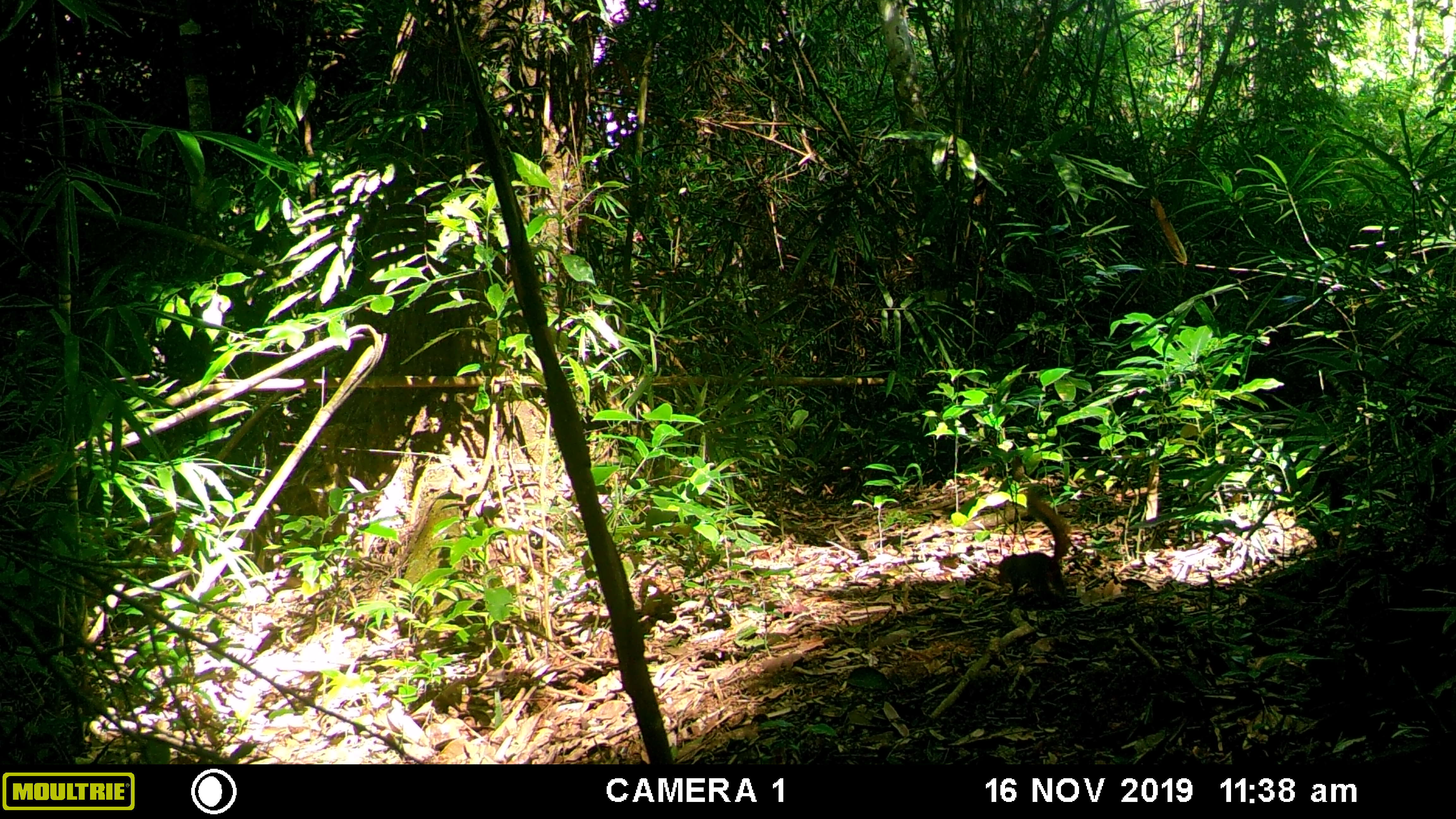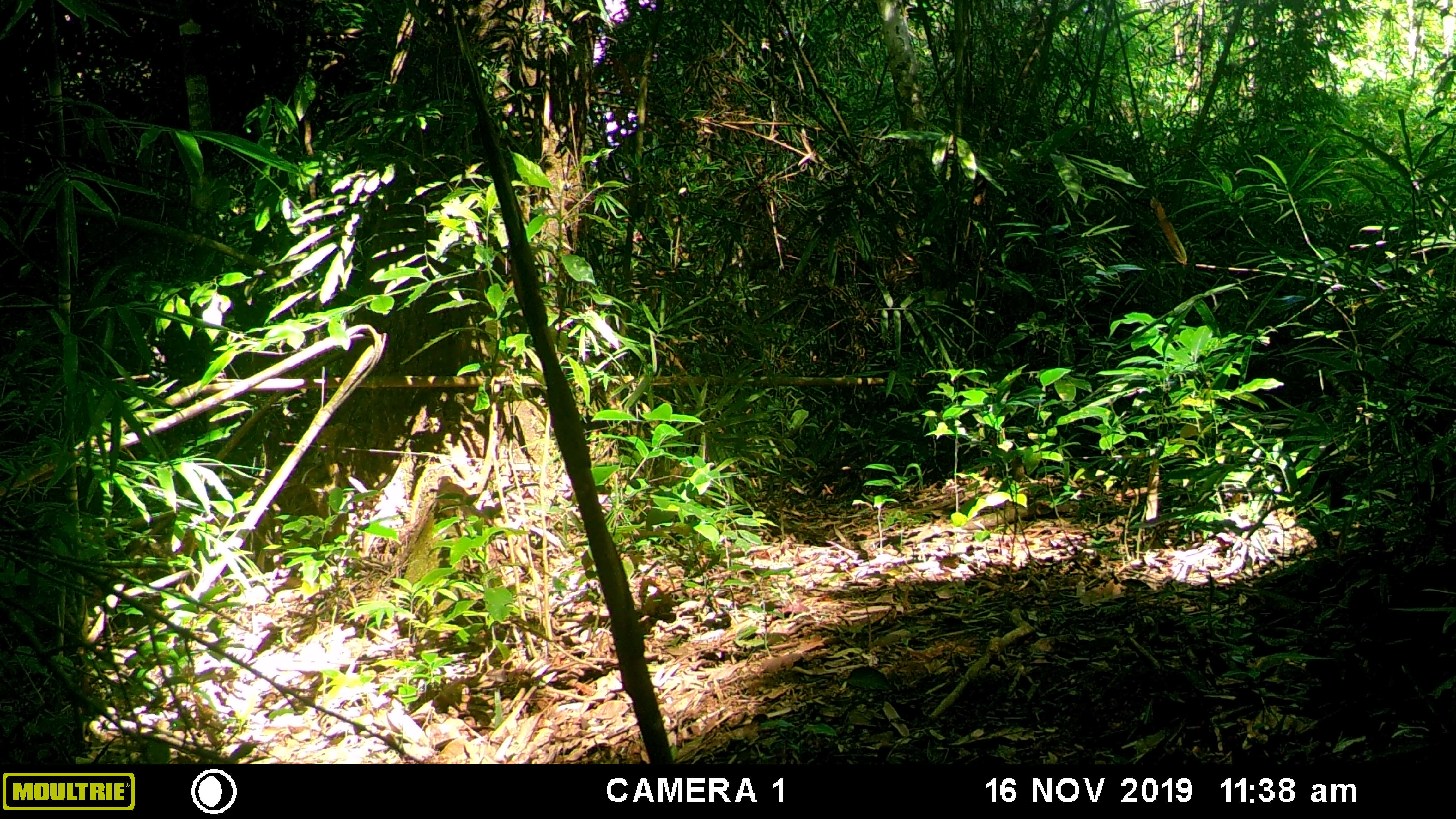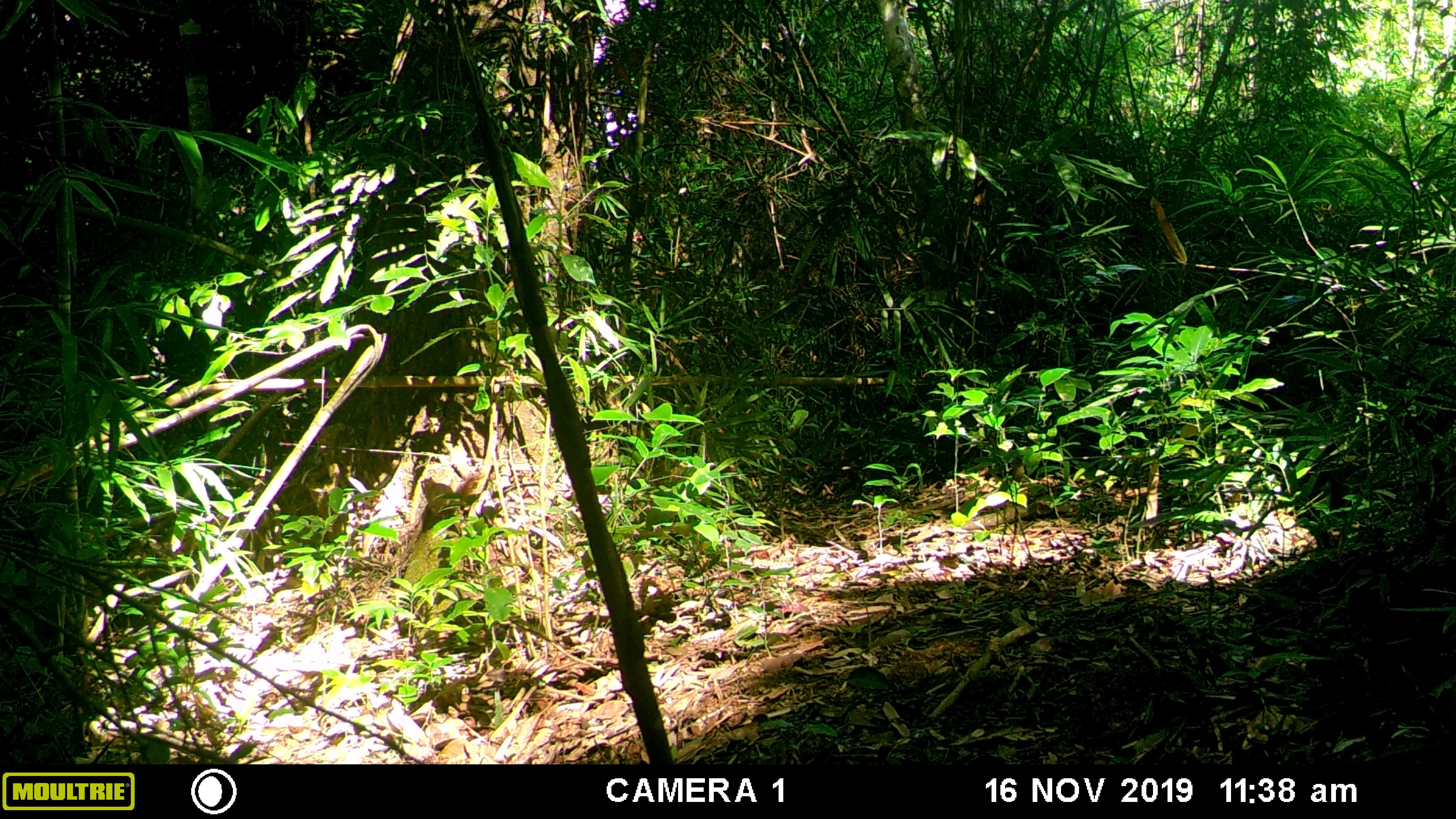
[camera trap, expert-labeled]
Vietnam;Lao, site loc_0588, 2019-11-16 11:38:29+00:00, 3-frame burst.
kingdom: Animalia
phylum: Chordata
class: Mammalia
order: Rodentia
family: Sciuridae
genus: Dremomys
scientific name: Dremomys rufigenis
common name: red-cheeked squirrel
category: red cheeked squirrel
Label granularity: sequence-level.